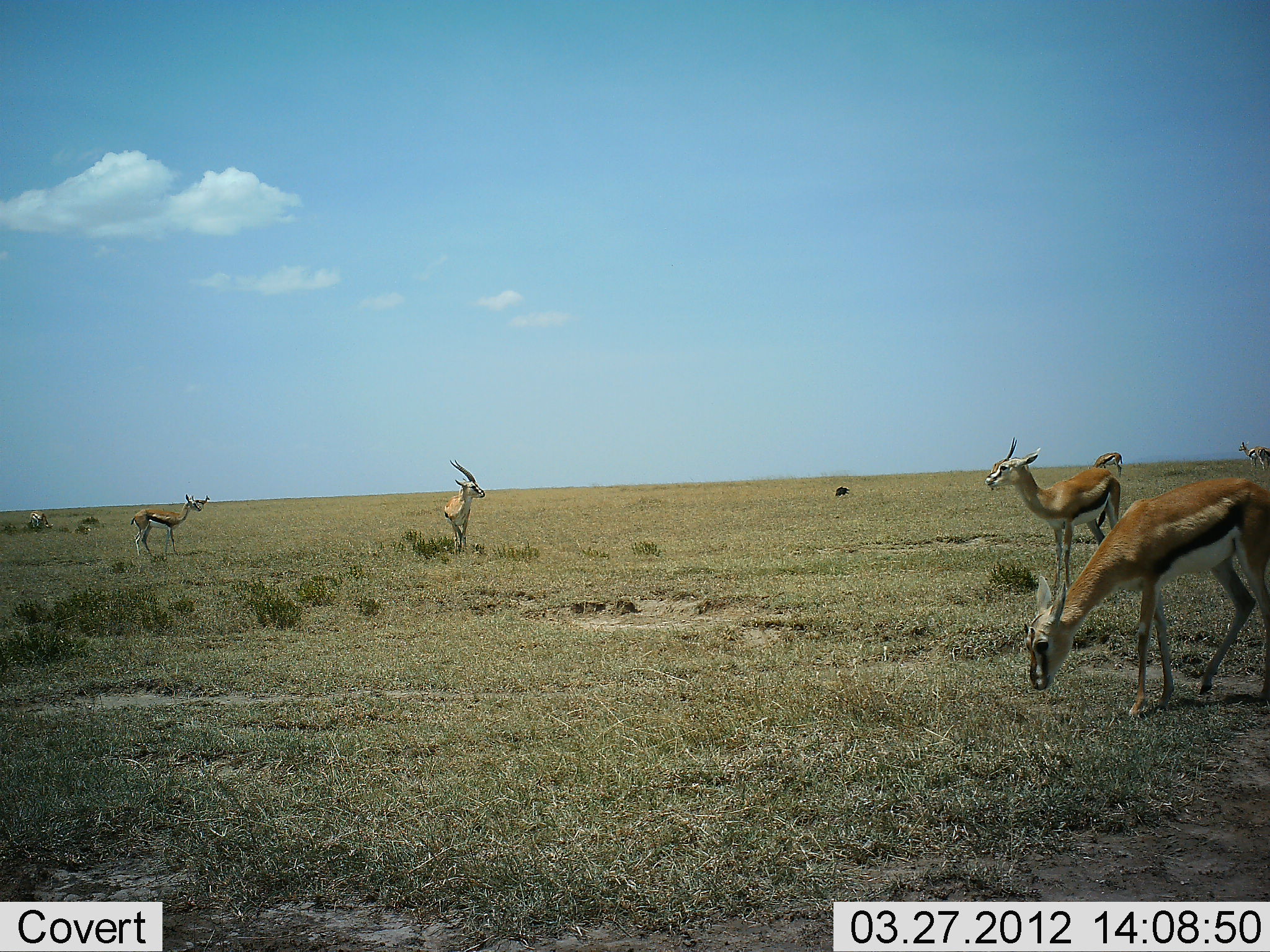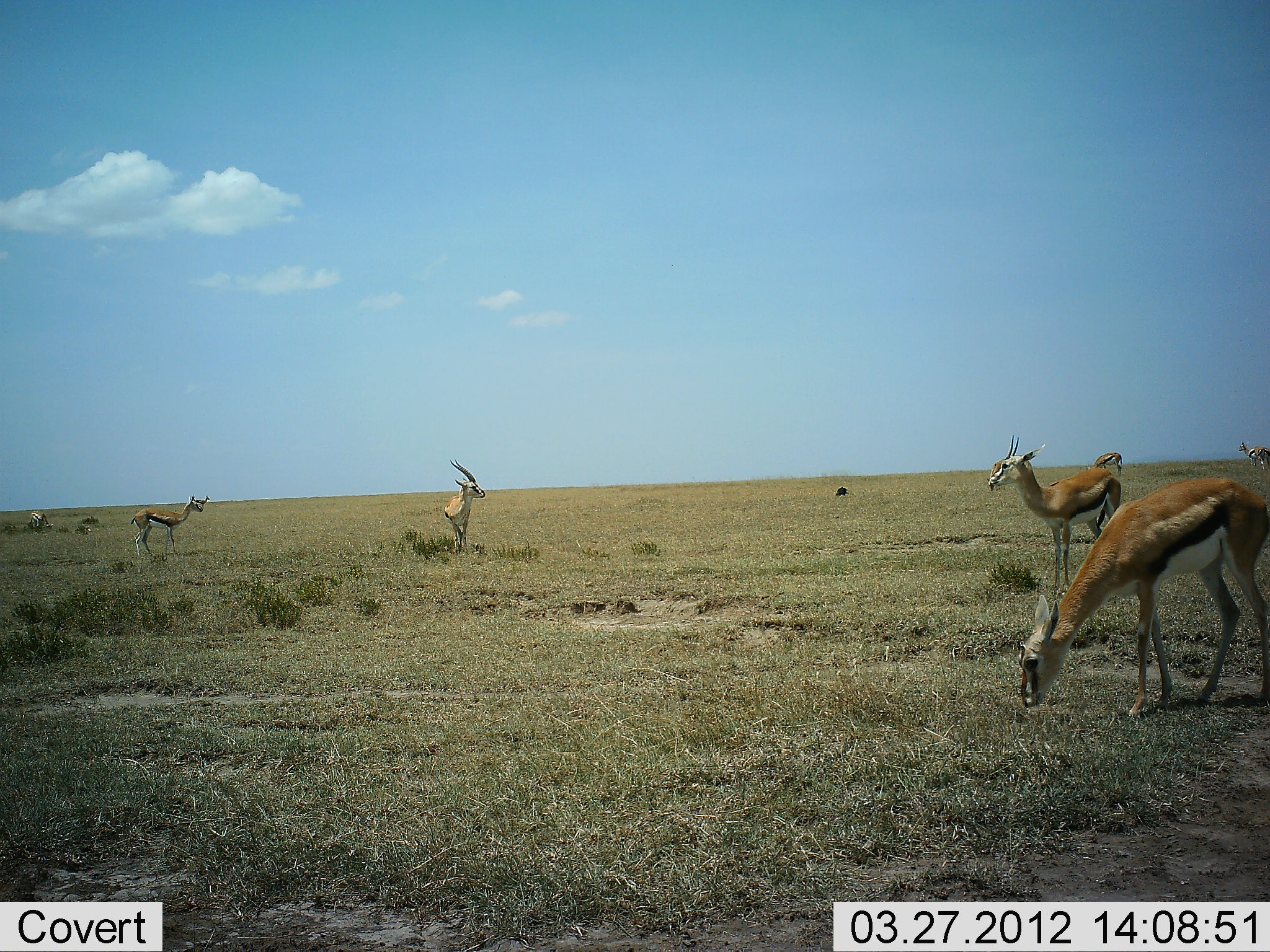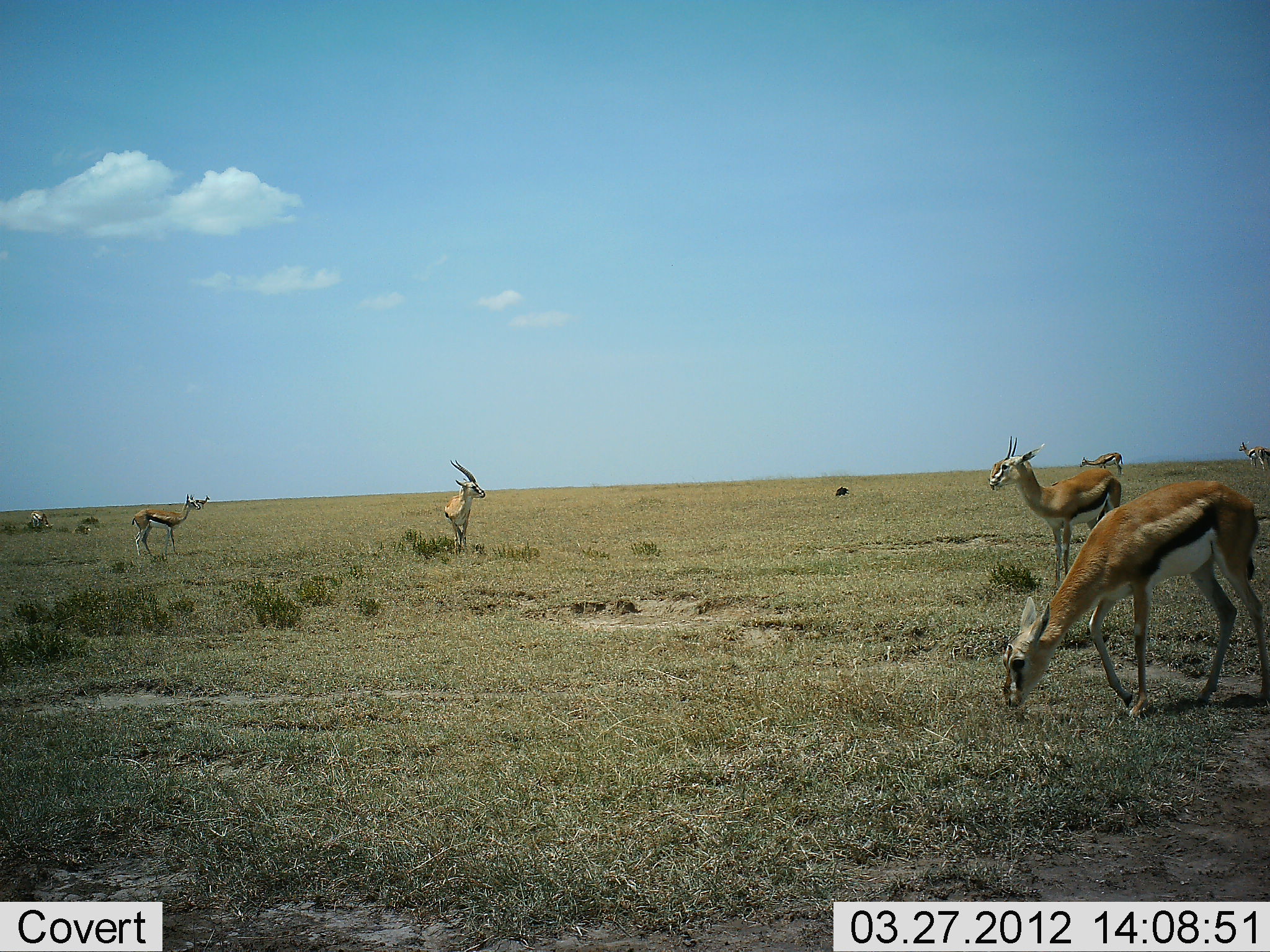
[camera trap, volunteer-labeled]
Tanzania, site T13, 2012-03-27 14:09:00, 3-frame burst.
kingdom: Animalia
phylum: Chordata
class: Mammalia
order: Artiodactyla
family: Bovidae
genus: Eudorcas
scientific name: Eudorcas thomsonii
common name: thomson's gazelle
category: gazellethomsons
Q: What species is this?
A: Gazellethomsons (thomson's gazelle) (Eudorcas thomsonii).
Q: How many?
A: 7.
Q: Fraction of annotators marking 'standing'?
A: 100%.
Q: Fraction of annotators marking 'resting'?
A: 0%.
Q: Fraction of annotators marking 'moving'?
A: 0%.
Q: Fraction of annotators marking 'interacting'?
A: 0%.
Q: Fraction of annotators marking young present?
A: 0%.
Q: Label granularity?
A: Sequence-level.